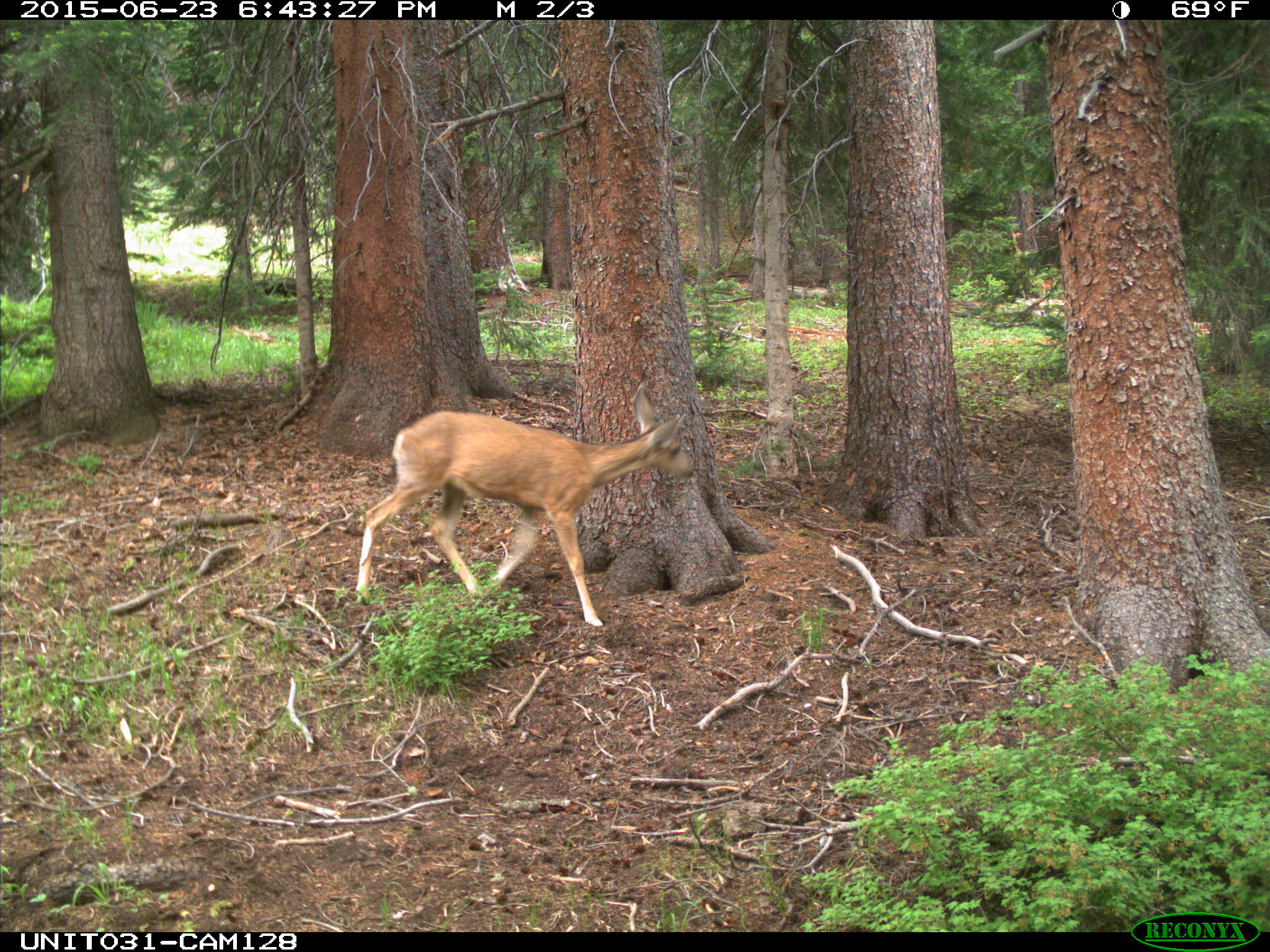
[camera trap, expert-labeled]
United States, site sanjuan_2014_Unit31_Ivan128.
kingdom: Animalia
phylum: Chordata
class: Mammalia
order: Artiodactyla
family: Cervidae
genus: Odocoileus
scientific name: Odocoileus hemionus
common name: mule deer